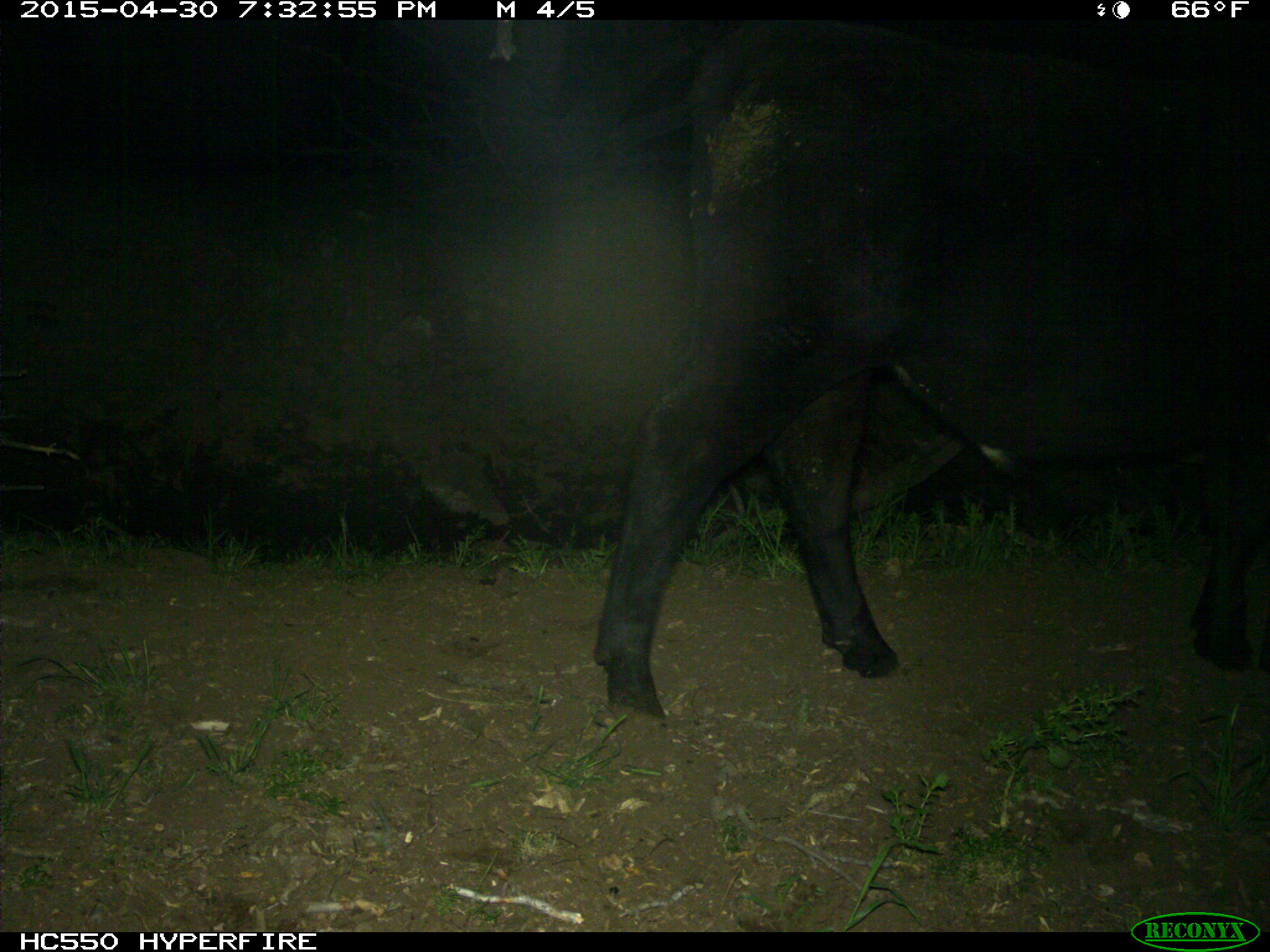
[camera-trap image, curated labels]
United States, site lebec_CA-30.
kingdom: Animalia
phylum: Chordata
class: Mammalia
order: Artiodactyla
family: Bovidae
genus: Bos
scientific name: Bos taurus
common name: domestic cow